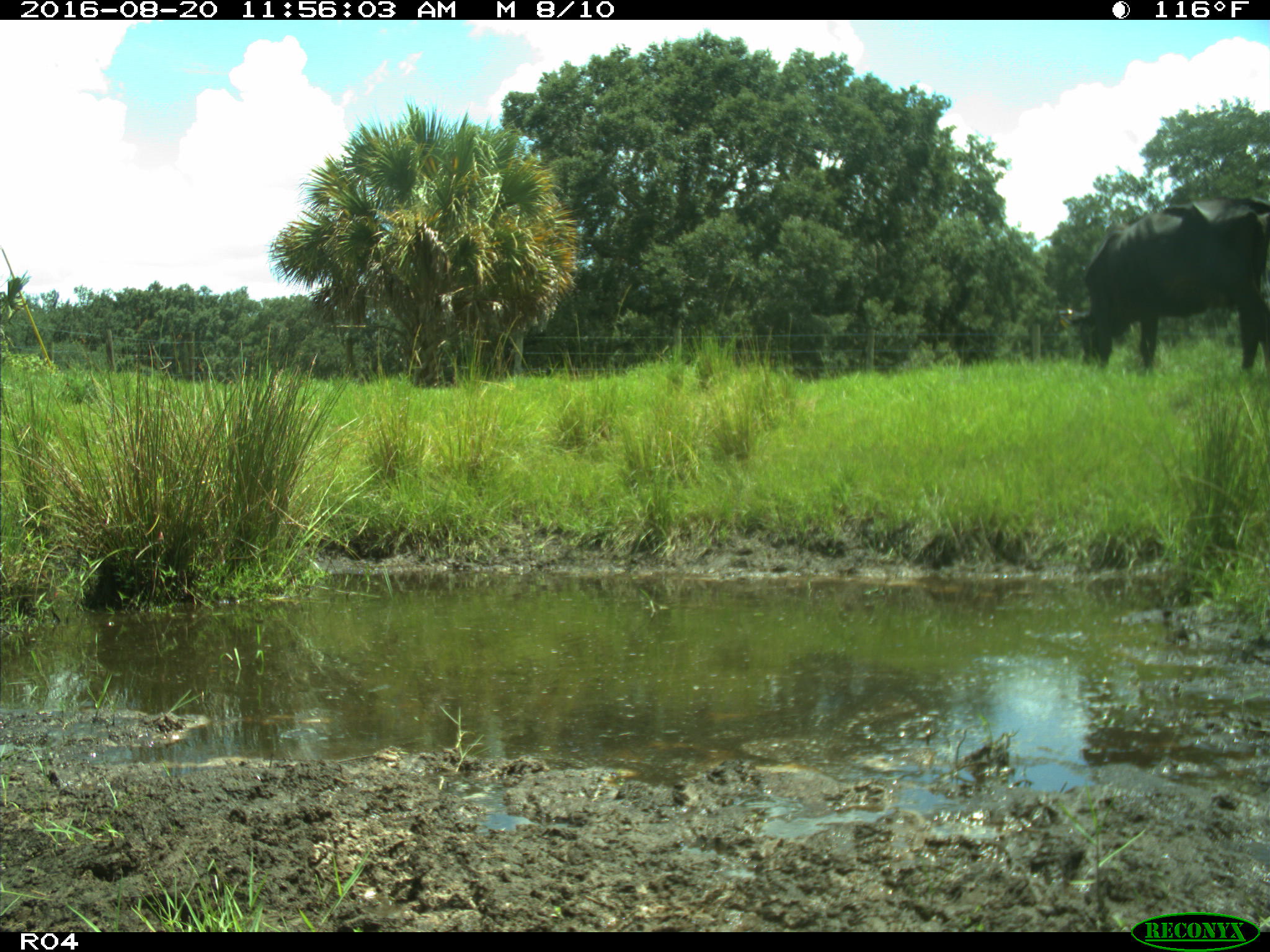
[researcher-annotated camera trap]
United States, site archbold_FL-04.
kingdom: Animalia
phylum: Chordata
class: Mammalia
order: Artiodactyla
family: Bovidae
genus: Bos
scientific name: Bos taurus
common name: domestic cow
Bos taurus (domestic cow).